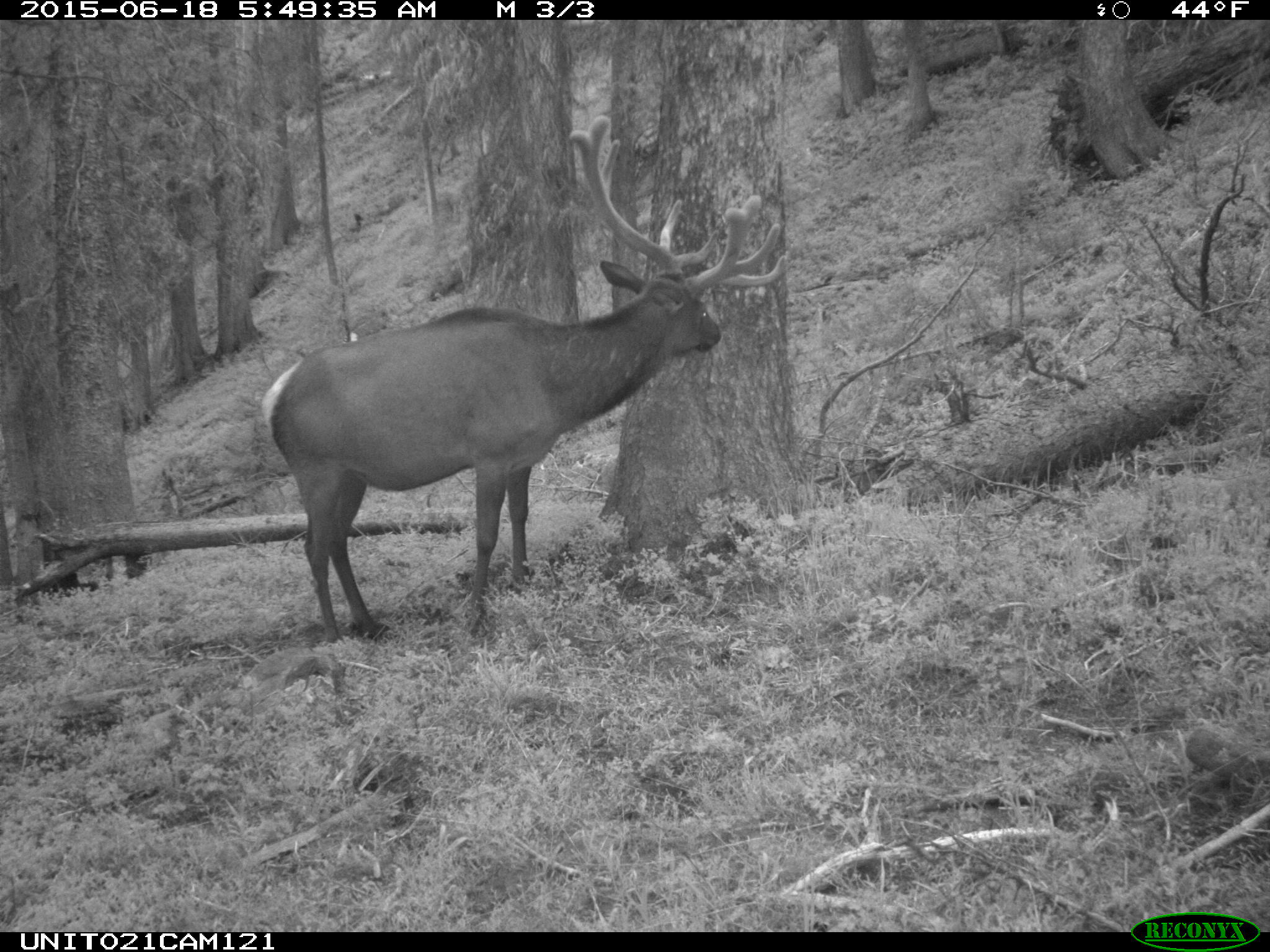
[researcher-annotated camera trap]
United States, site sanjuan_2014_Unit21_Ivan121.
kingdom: Animalia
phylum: Chordata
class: Mammalia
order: Artiodactyla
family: Cervidae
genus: Cervus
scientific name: Cervus elaphus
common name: red deer